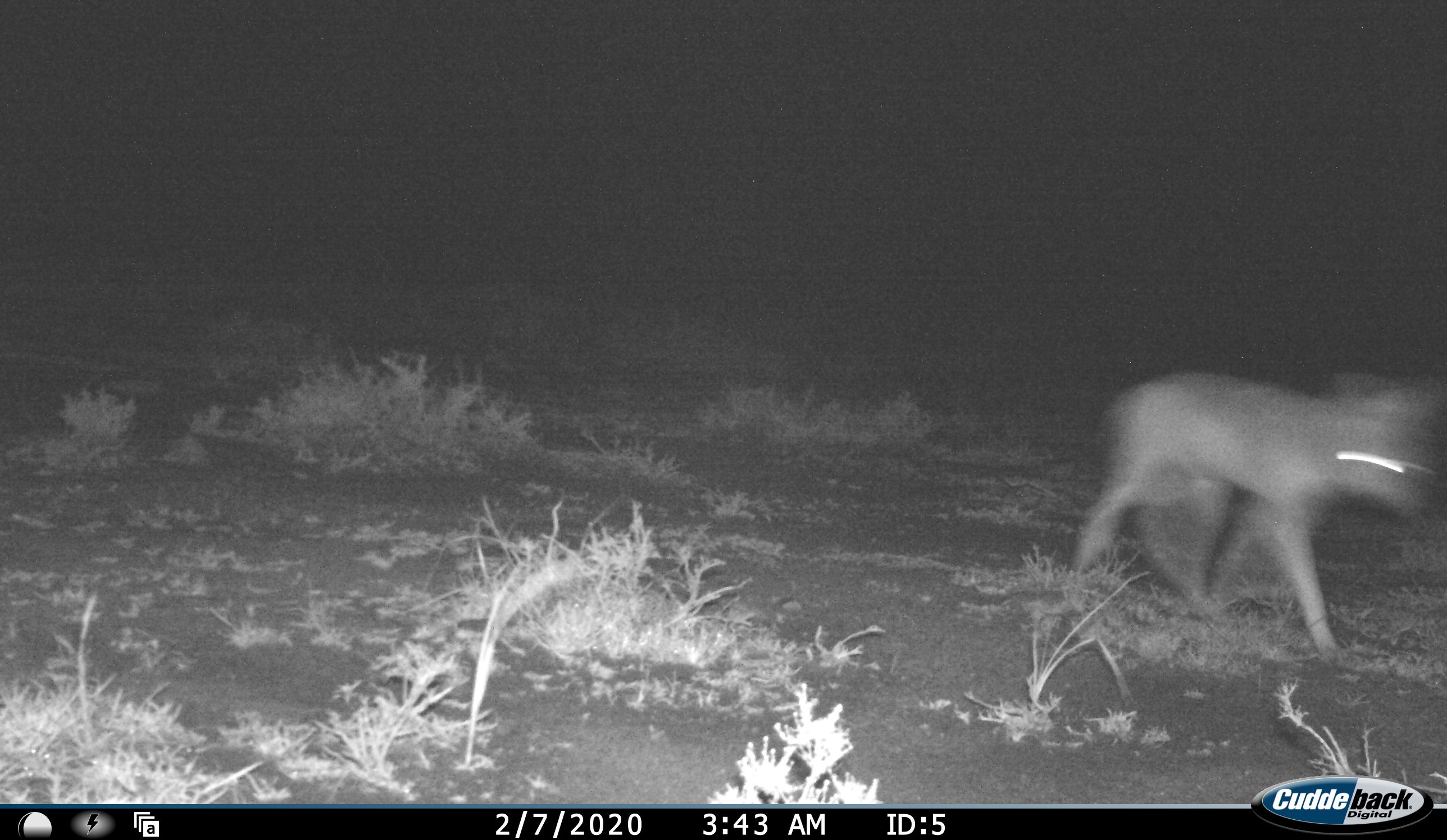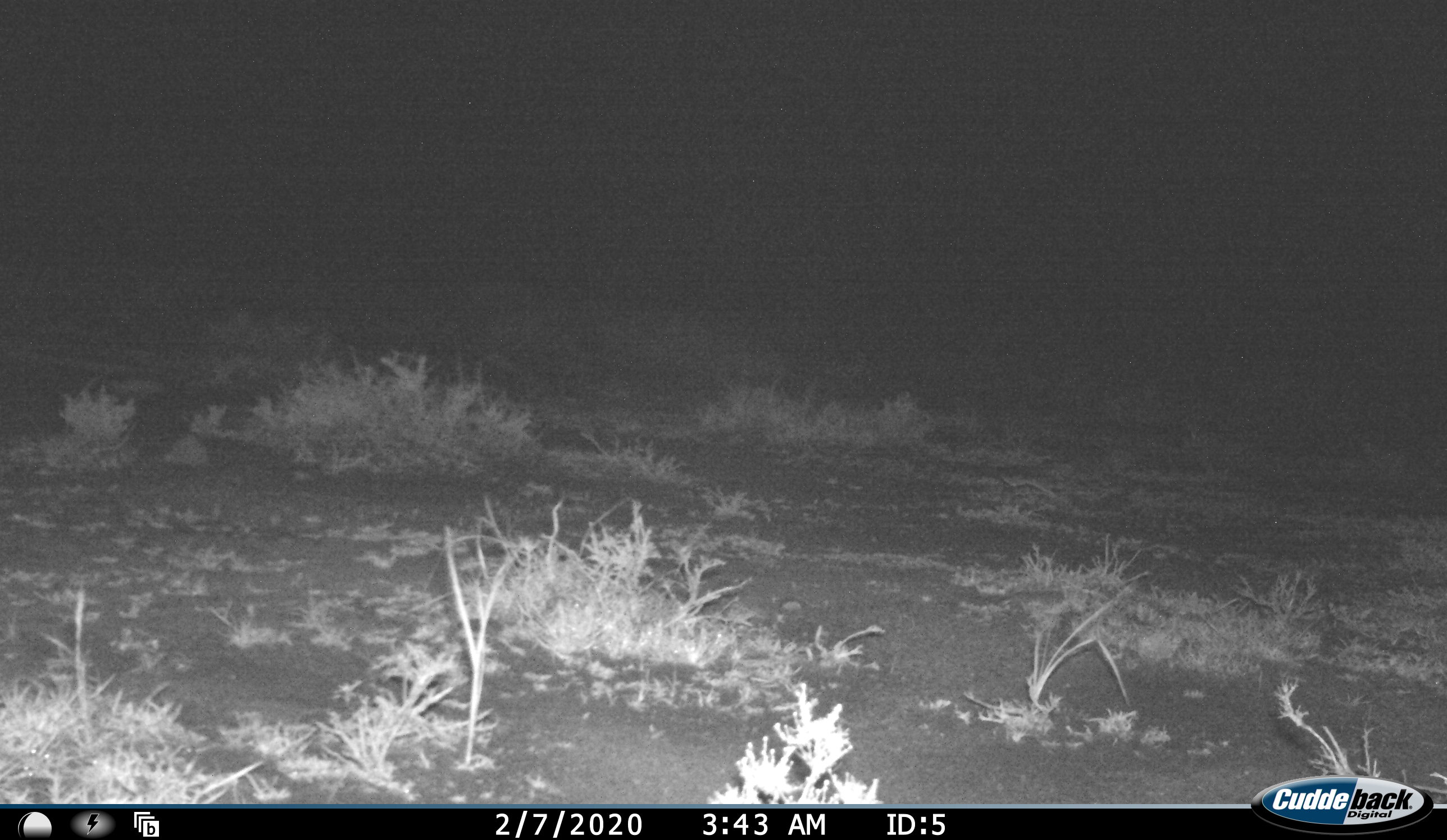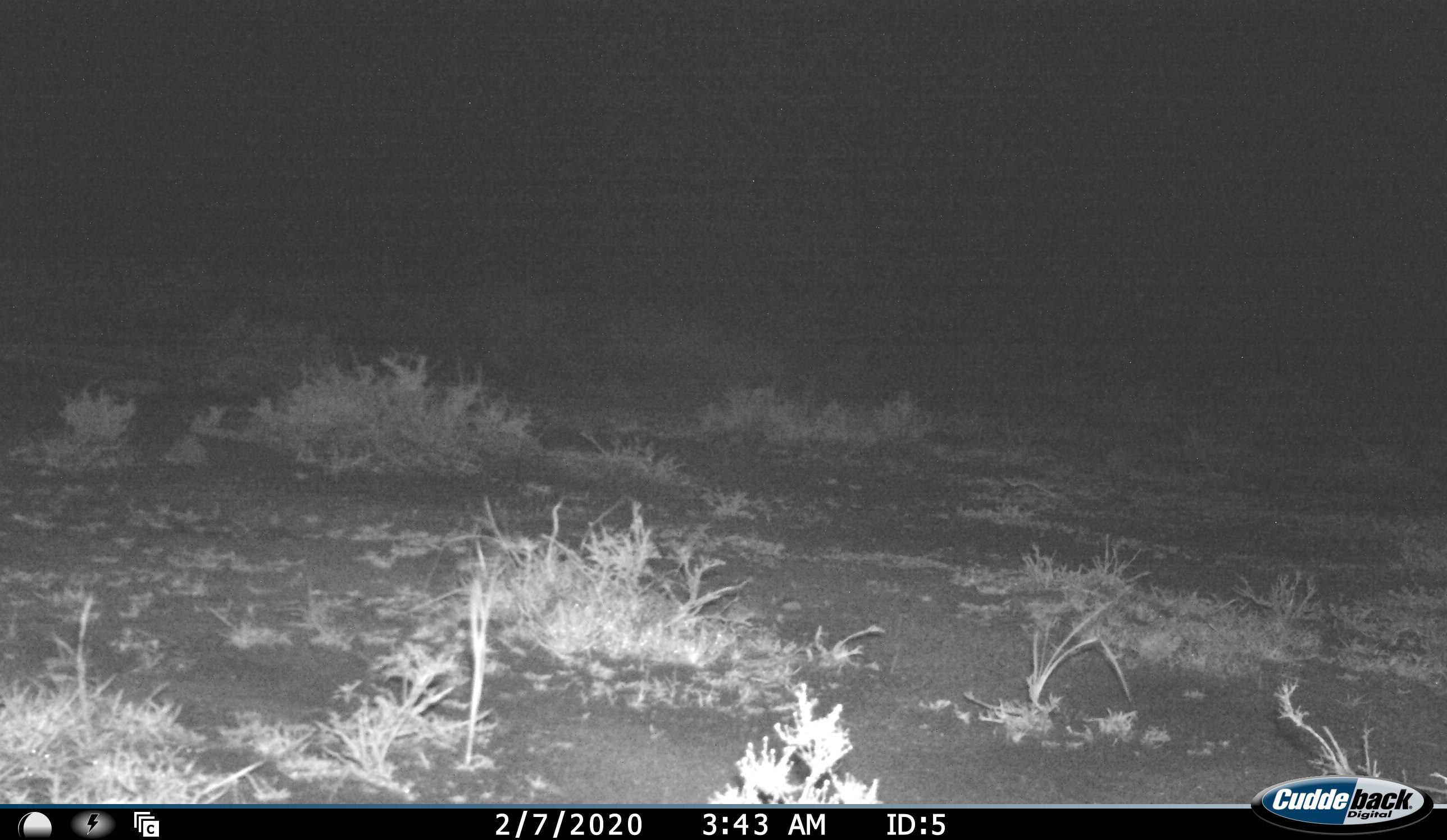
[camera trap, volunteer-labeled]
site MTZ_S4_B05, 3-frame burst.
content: unidentified animal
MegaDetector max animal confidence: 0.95